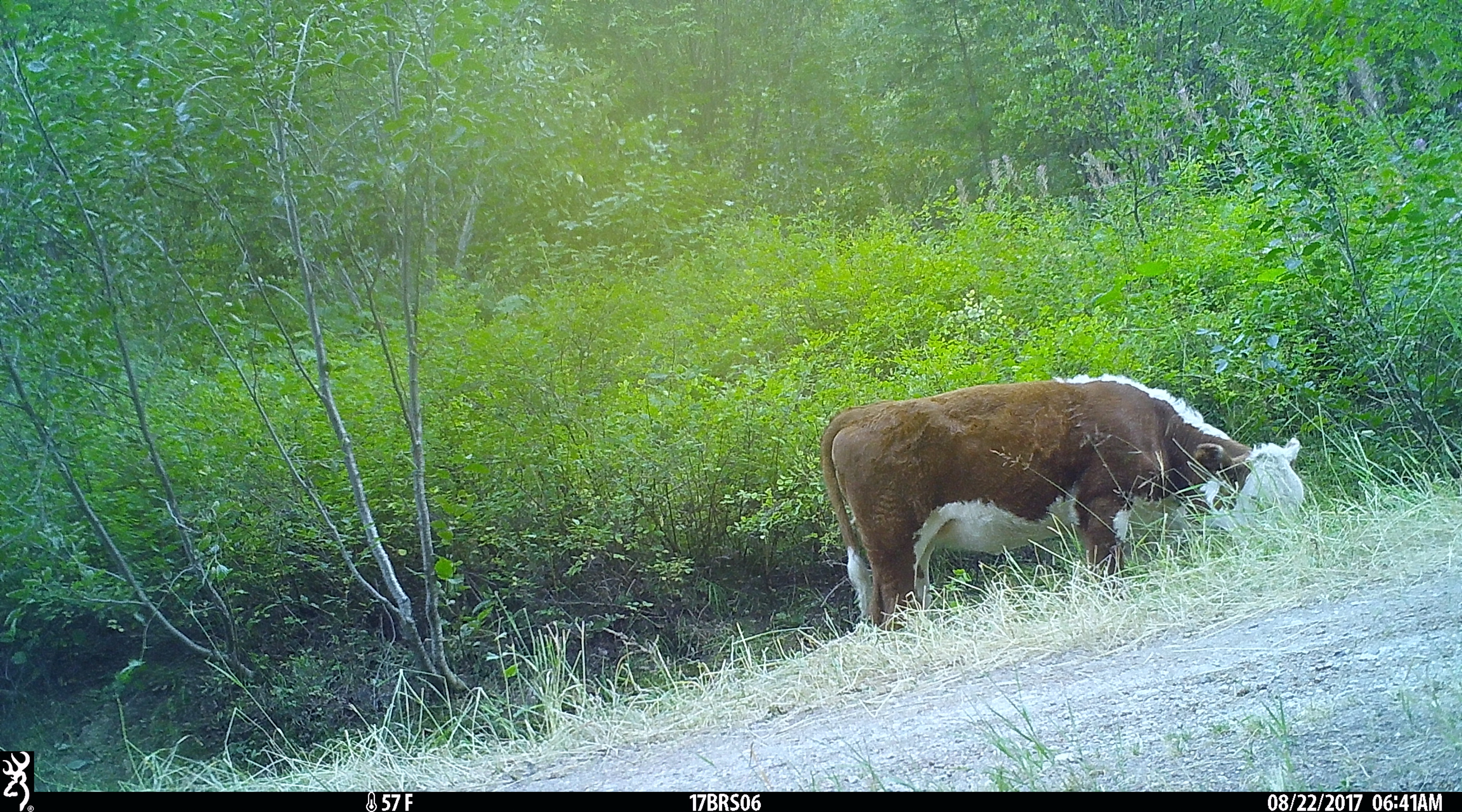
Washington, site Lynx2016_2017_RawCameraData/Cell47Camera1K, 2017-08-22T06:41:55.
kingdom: Animalia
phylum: Chordata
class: Mammalia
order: Artiodactyla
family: Bovidae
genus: Bos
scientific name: Bos taurus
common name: domestic cattle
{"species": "domestic cattle (Bos taurus)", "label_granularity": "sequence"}